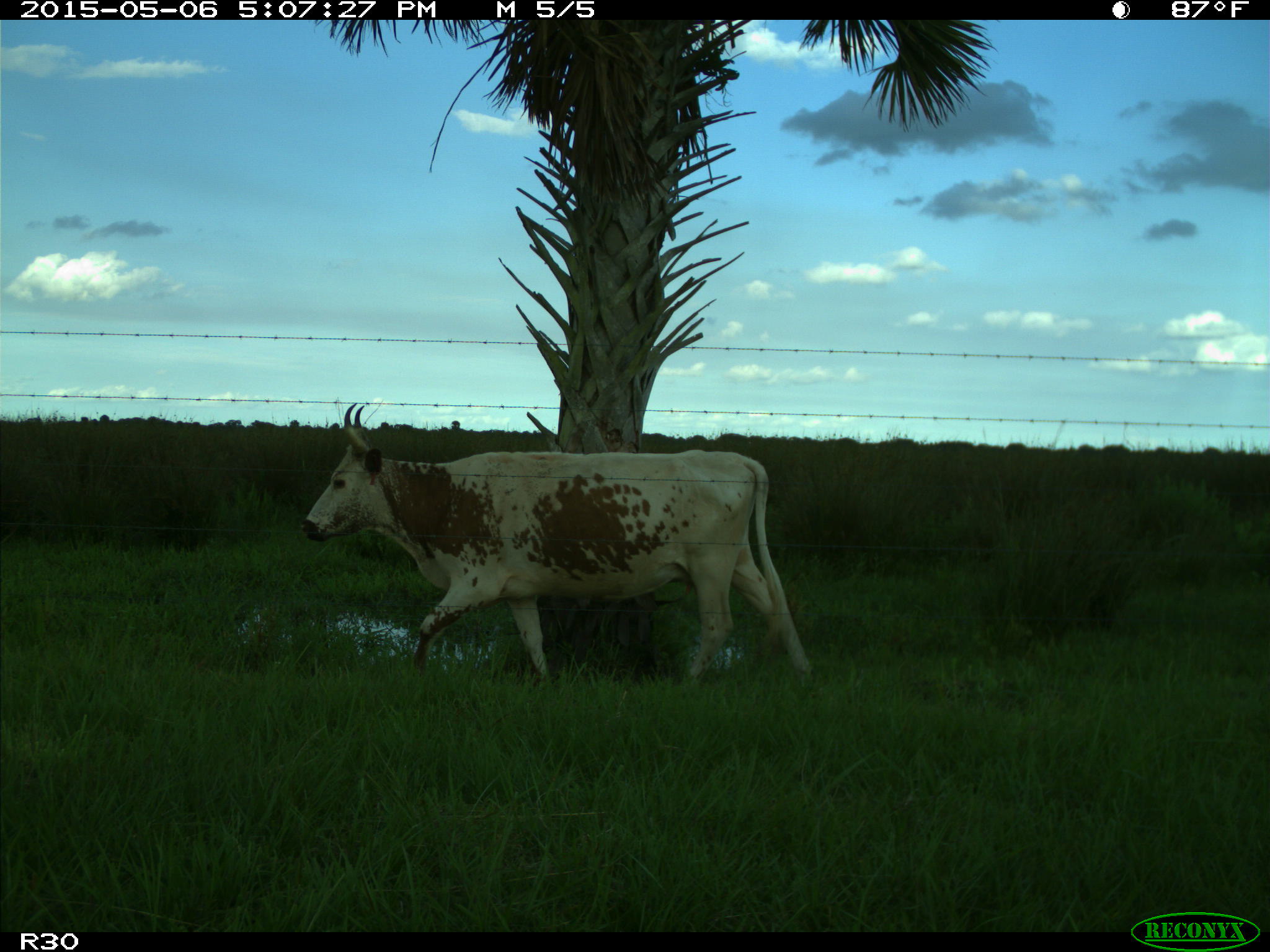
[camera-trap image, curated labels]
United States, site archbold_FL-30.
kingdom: Animalia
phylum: Chordata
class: Mammalia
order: Artiodactyla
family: Bovidae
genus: Bos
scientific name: Bos taurus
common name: domestic cow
Bos taurus (domestic cow).